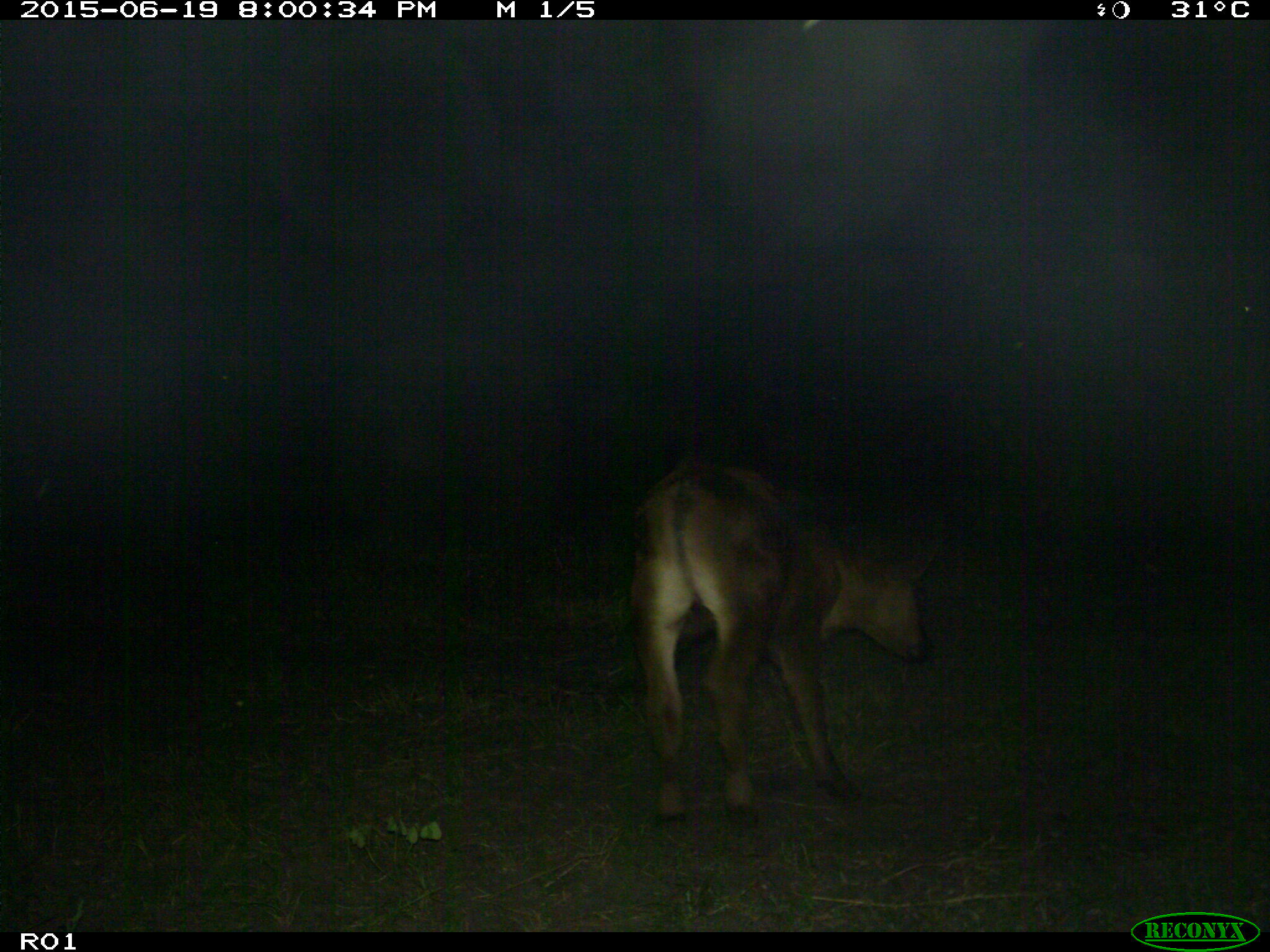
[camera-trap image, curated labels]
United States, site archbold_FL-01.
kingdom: Animalia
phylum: Chordata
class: Mammalia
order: Artiodactyla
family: Bovidae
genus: Bos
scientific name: Bos taurus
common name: domestic cow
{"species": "Bos taurus (domestic cow)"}